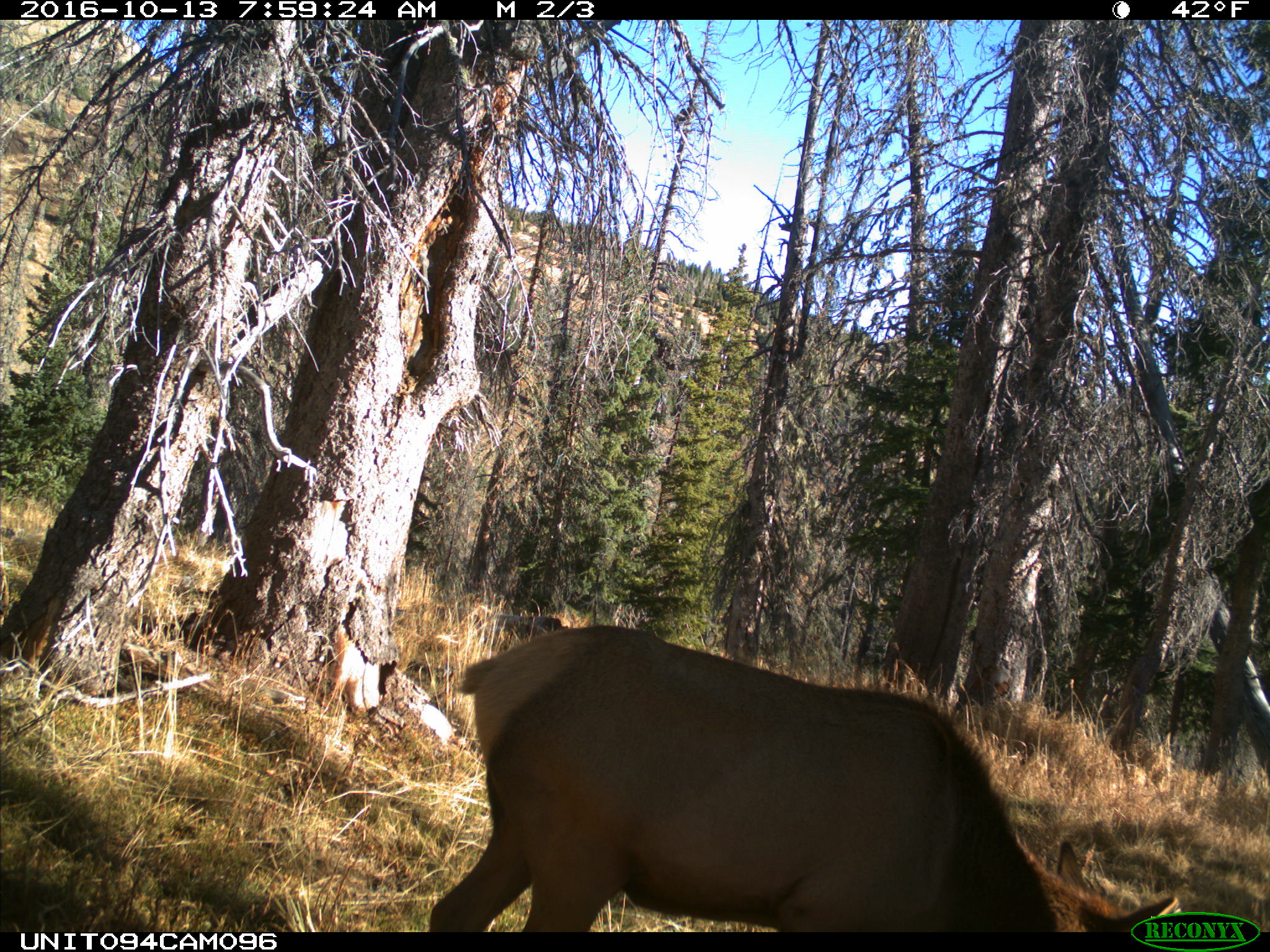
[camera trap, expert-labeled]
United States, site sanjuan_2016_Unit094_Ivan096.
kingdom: Animalia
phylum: Chordata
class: Mammalia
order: Artiodactyla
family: Cervidae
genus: Cervus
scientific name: Cervus elaphus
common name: red deer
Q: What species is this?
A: Cervus elaphus (red deer).